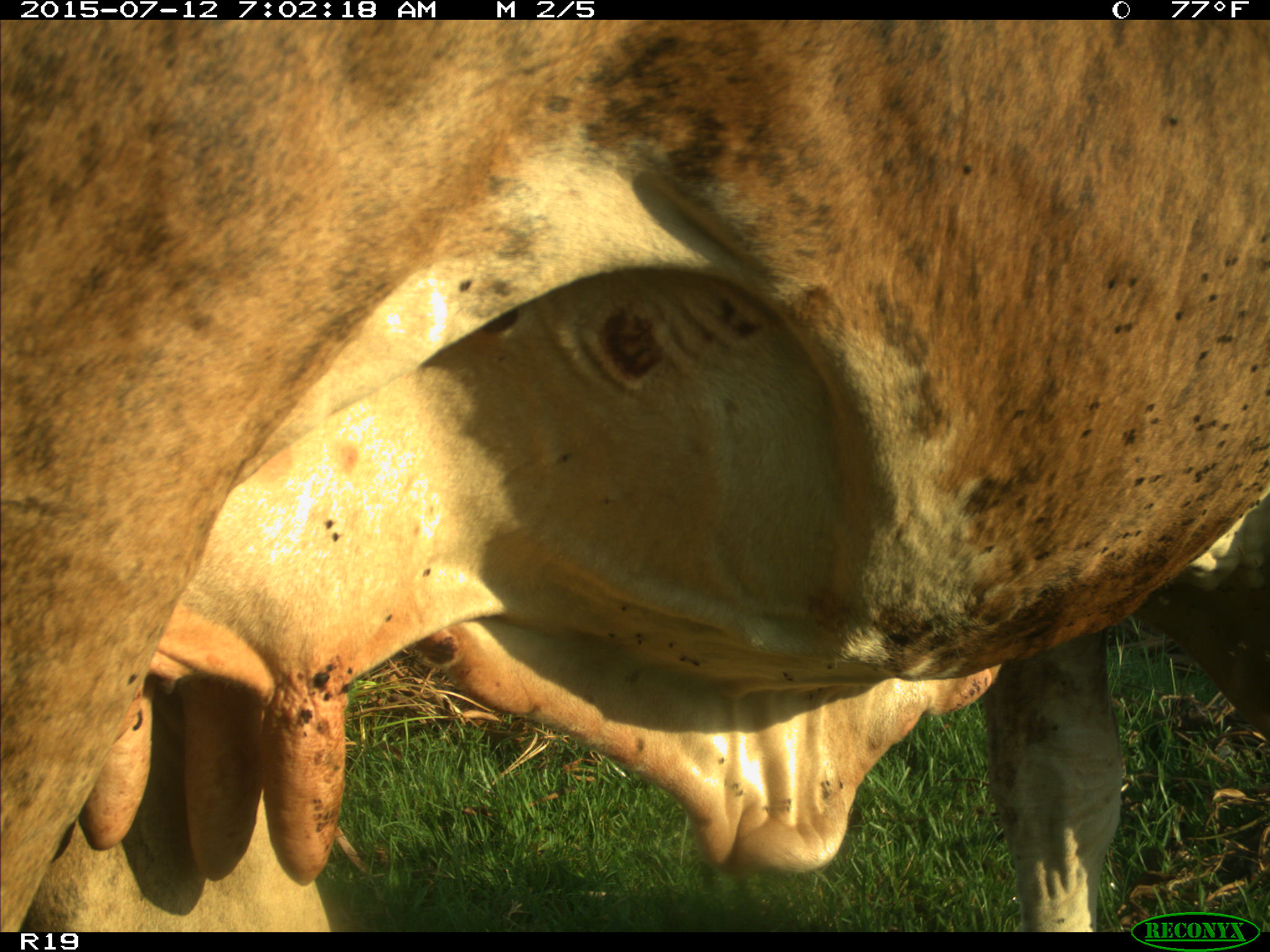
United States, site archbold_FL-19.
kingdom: Animalia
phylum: Chordata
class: Mammalia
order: Artiodactyla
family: Bovidae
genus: Bos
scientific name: Bos taurus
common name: domestic cow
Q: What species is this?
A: Bos taurus (domestic cow).